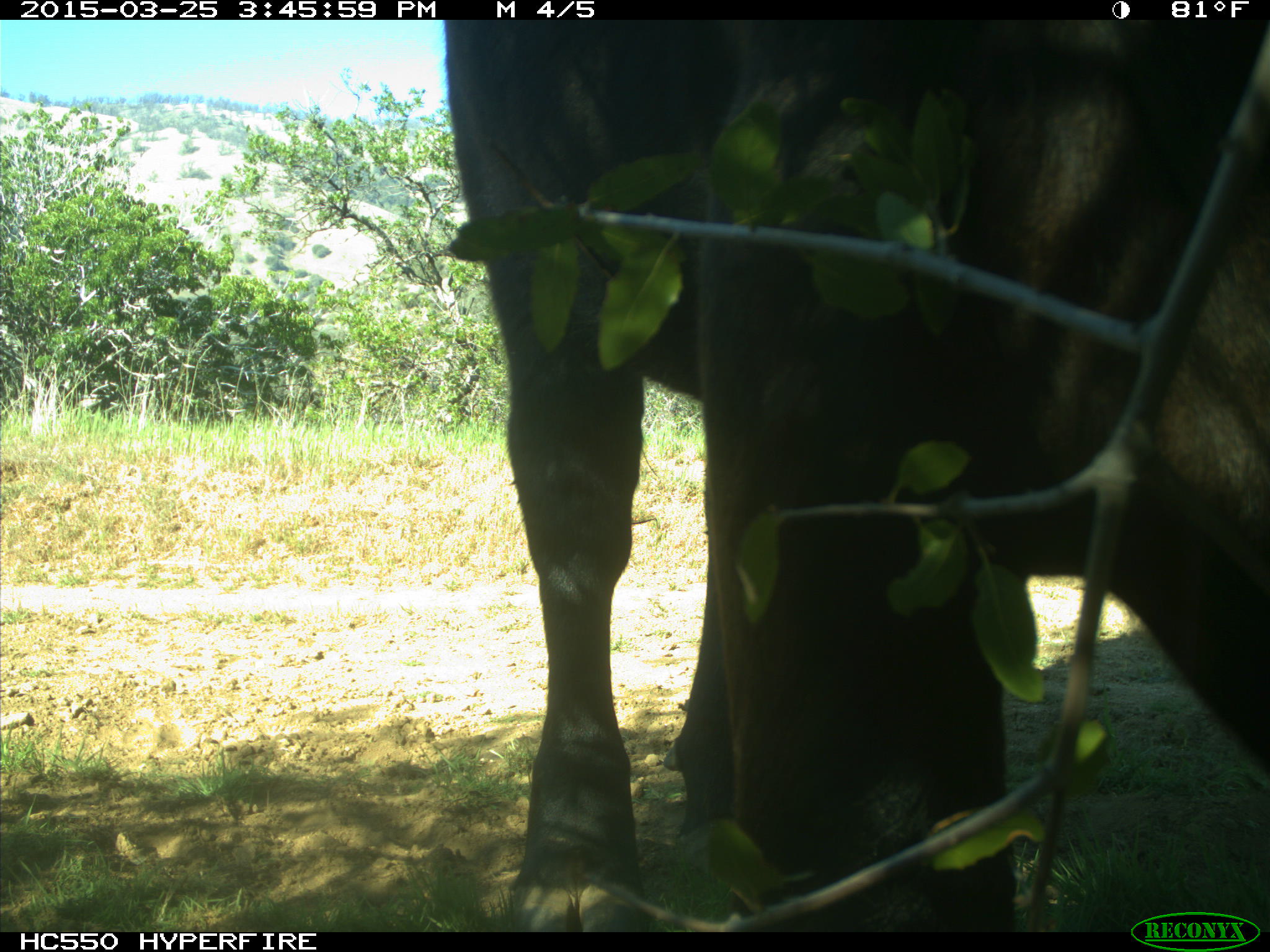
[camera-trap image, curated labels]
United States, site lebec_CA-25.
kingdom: Animalia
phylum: Chordata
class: Mammalia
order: Artiodactyla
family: Bovidae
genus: Bos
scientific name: Bos taurus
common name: domestic cow